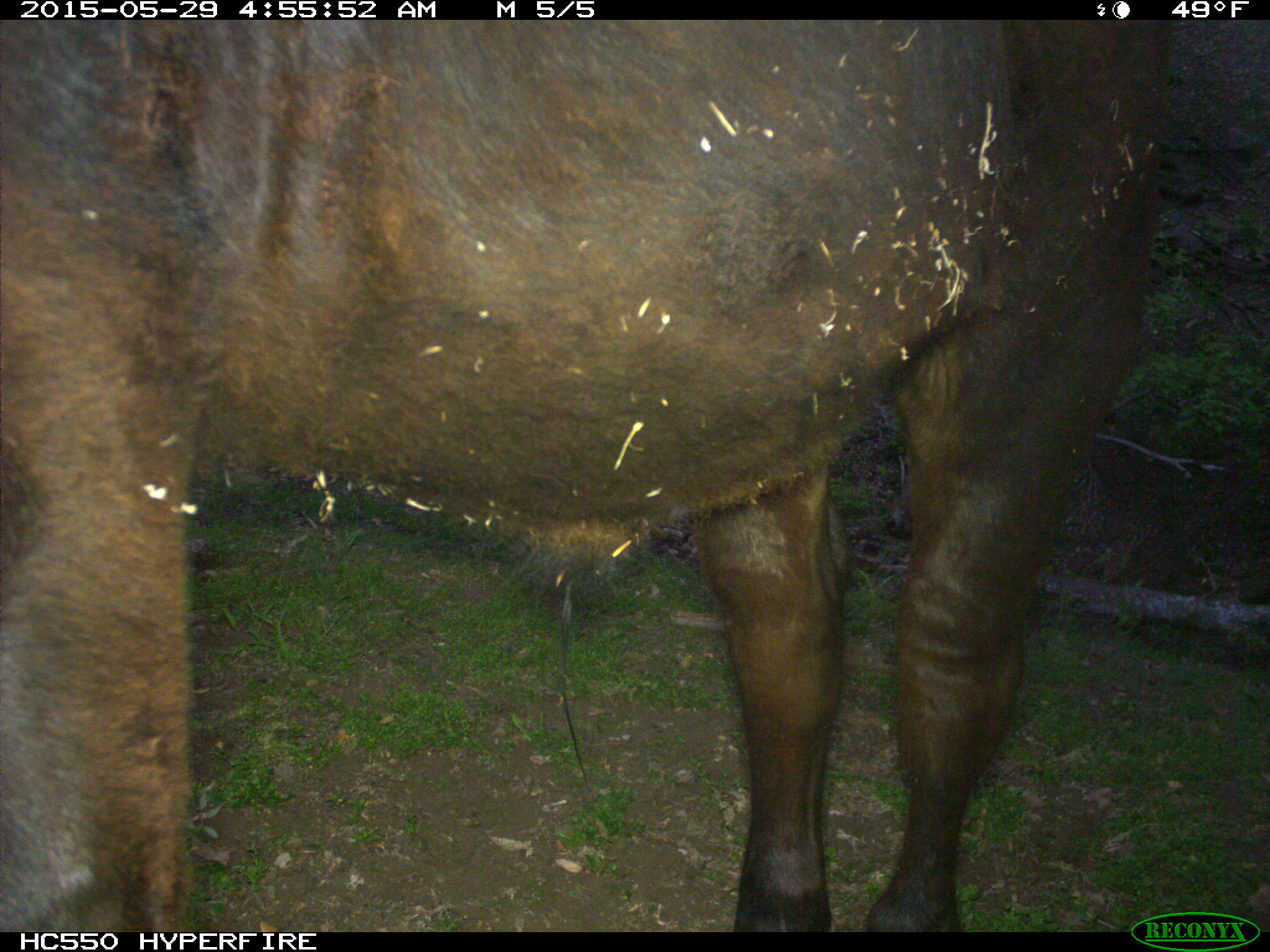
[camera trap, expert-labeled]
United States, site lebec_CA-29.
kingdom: Animalia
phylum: Chordata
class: Mammalia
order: Artiodactyla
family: Bovidae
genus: Bos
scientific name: Bos taurus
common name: domestic cow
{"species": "Bos taurus (domestic cow)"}